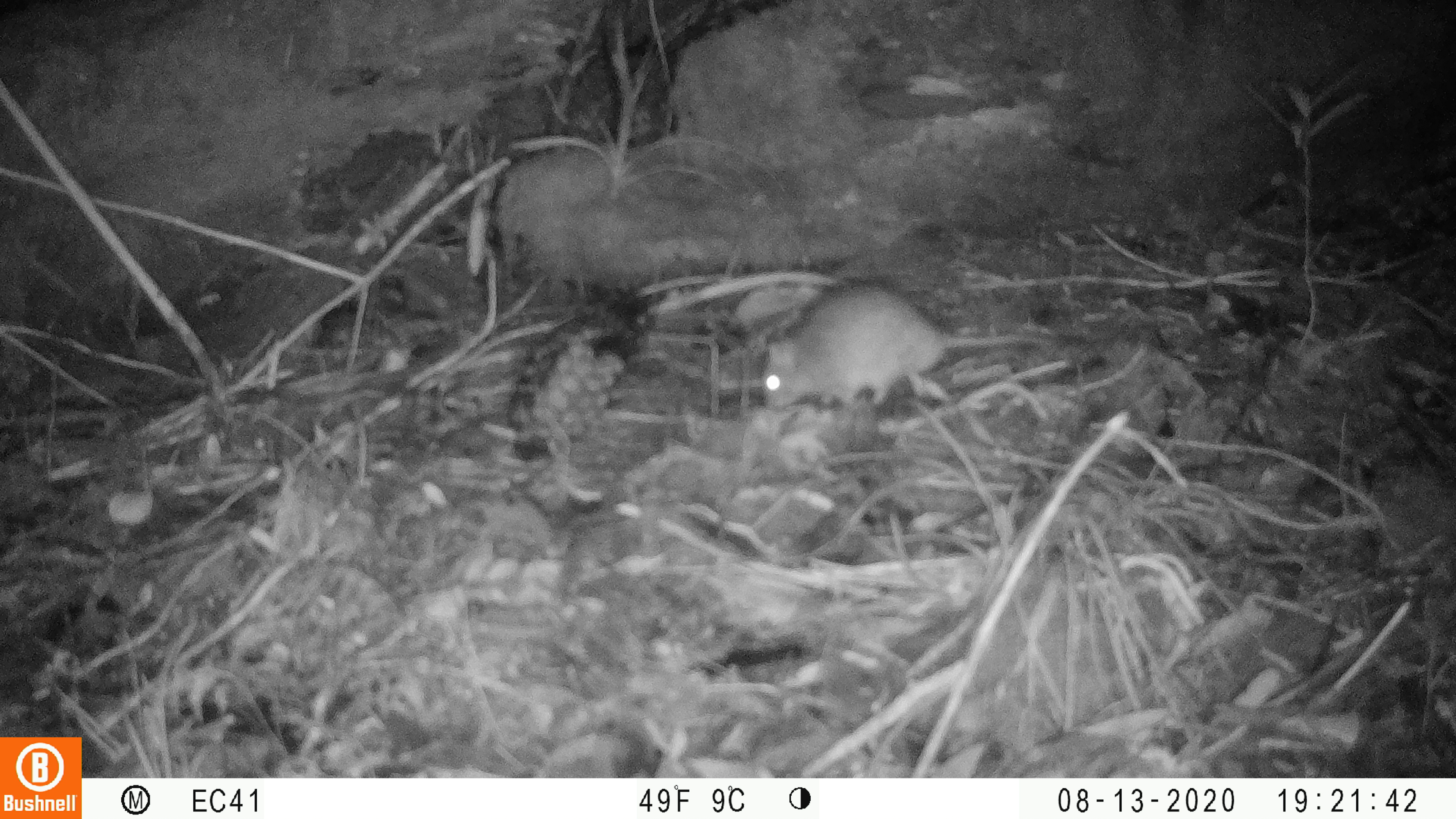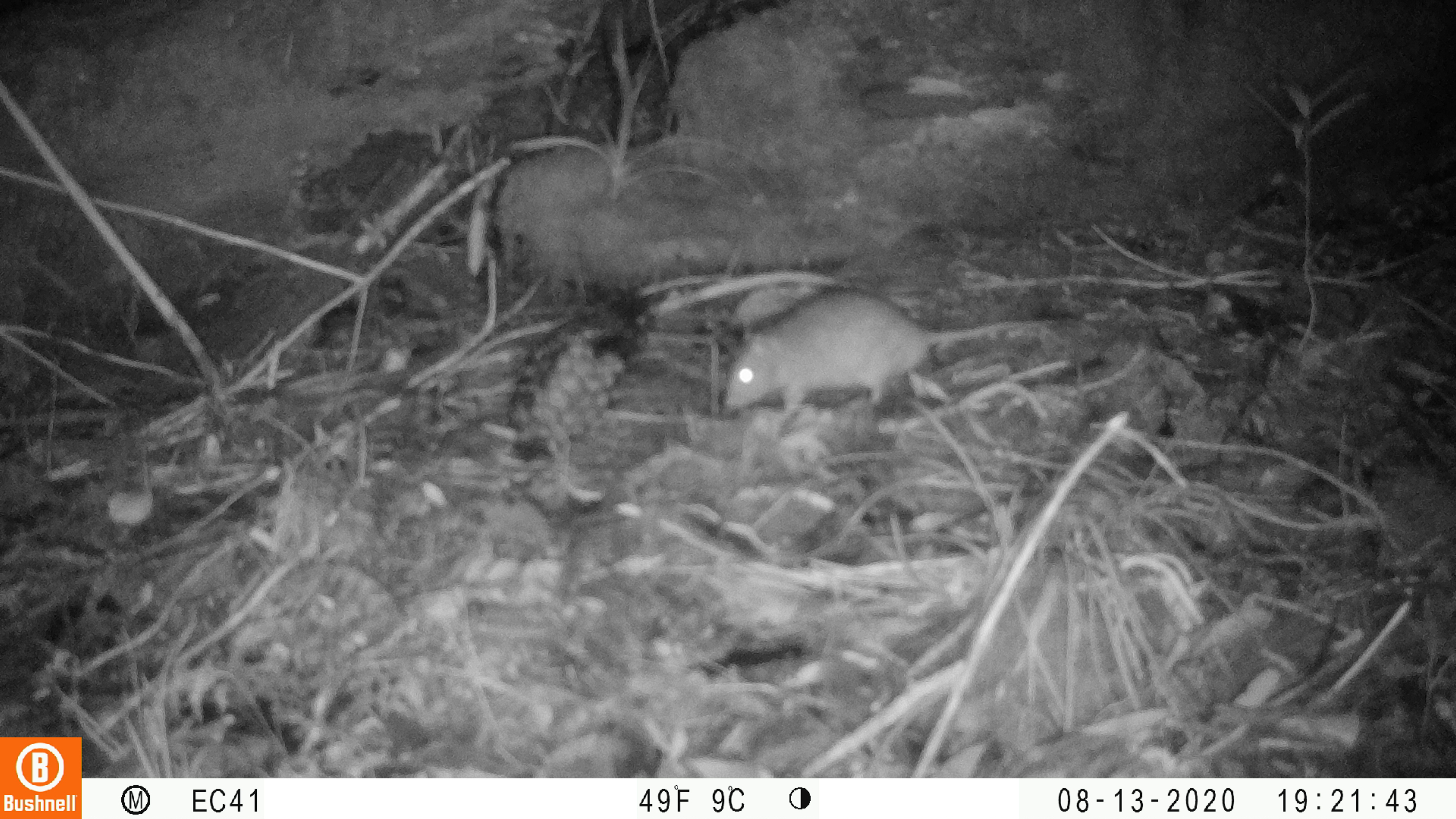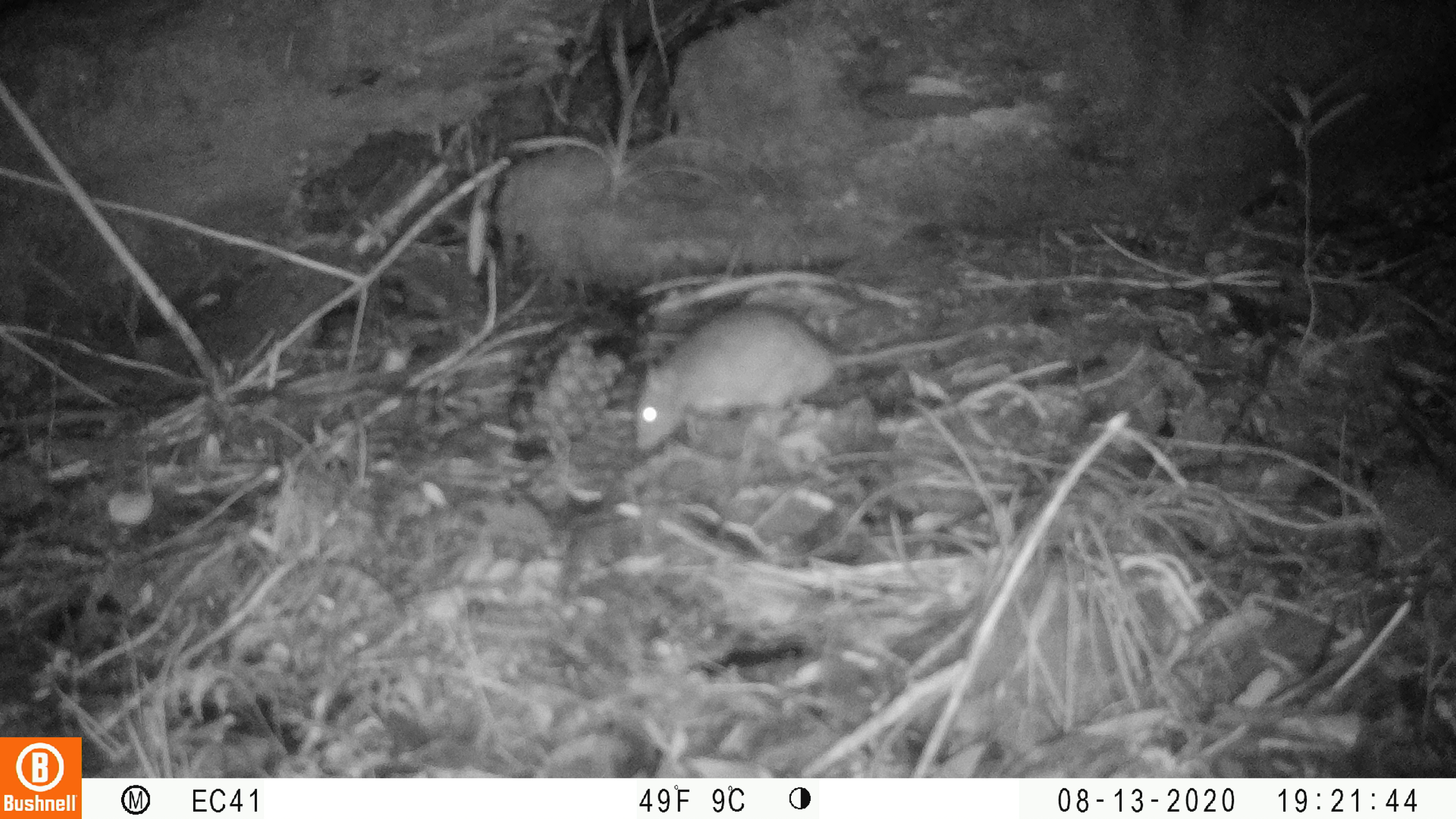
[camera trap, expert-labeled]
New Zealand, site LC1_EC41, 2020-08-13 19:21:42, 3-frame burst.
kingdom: Animalia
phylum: Chordata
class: Mammalia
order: Rodentia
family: Muridae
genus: Rattus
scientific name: Rattus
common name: rat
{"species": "rat (Rattus)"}